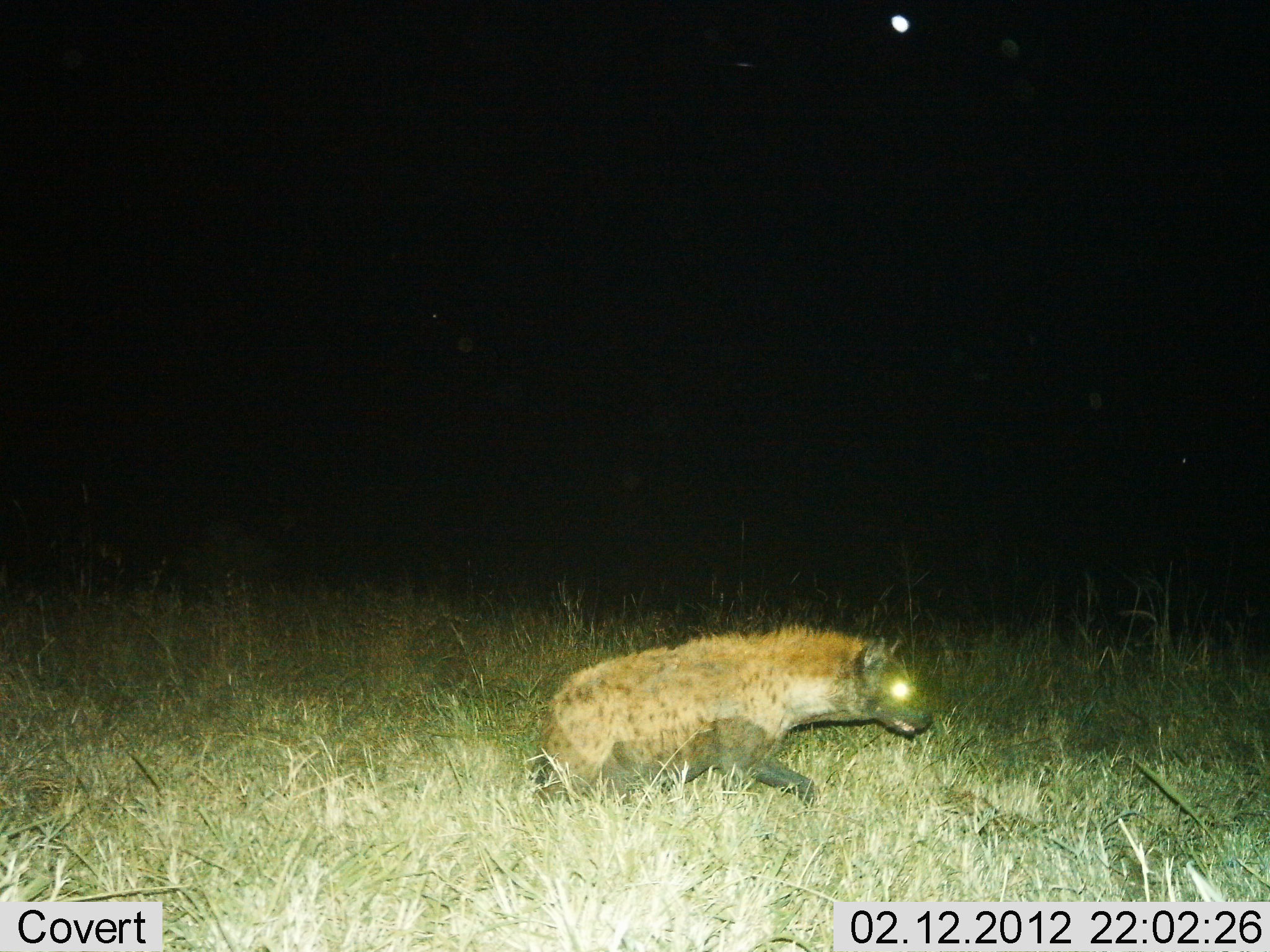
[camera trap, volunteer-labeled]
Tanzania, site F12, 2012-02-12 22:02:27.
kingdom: Animalia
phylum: Chordata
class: Mammalia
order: Carnivora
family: Hyaenidae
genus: Crocuta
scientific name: Crocuta crocuta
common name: spotted hyena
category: hyenaspotted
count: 1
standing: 4%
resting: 0%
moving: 96%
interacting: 0%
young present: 0%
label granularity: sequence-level